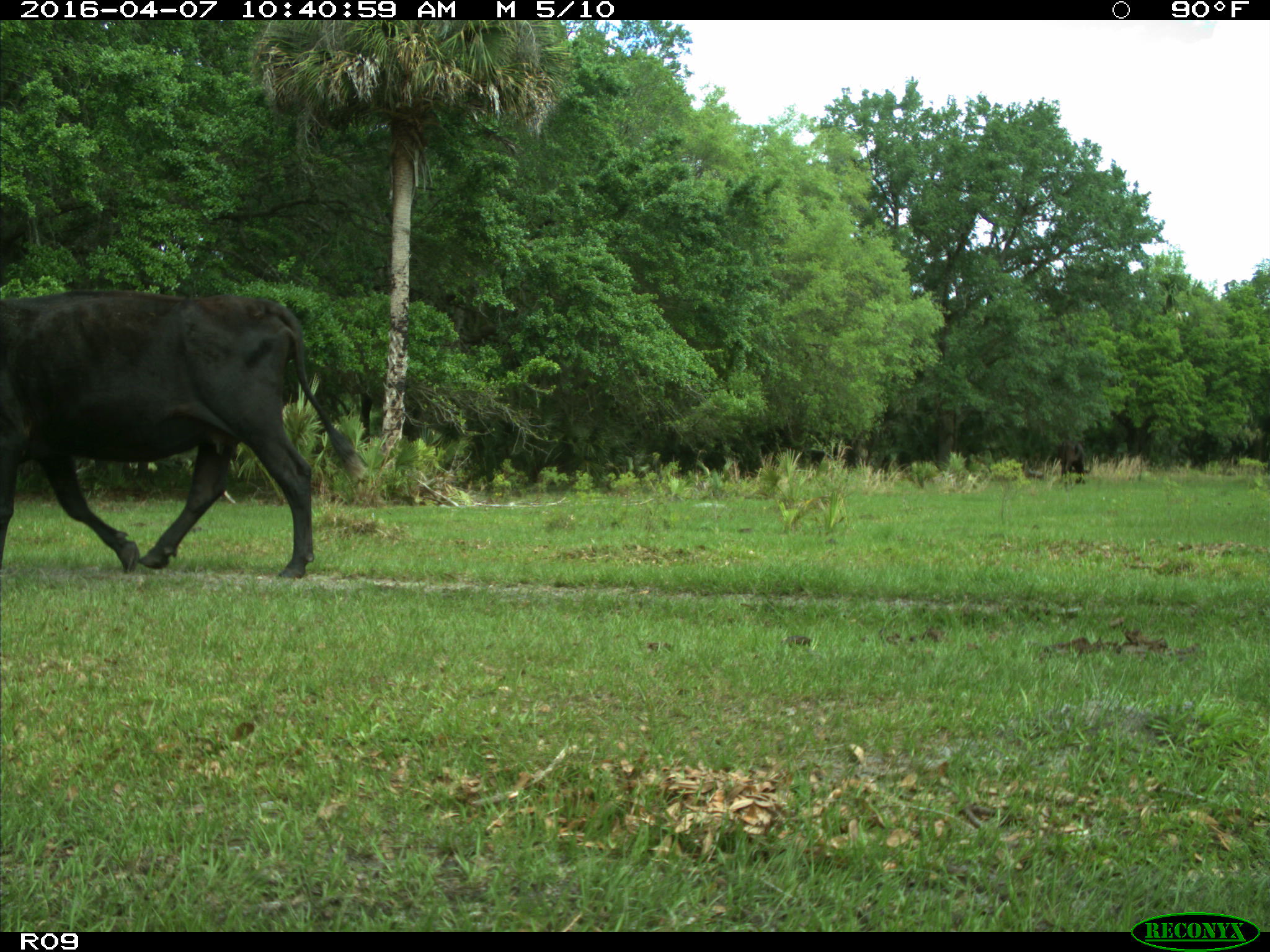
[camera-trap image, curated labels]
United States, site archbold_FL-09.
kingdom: Animalia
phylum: Chordata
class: Mammalia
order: Artiodactyla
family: Bovidae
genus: Bos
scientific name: Bos taurus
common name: domestic cow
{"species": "Bos taurus (domestic cow)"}